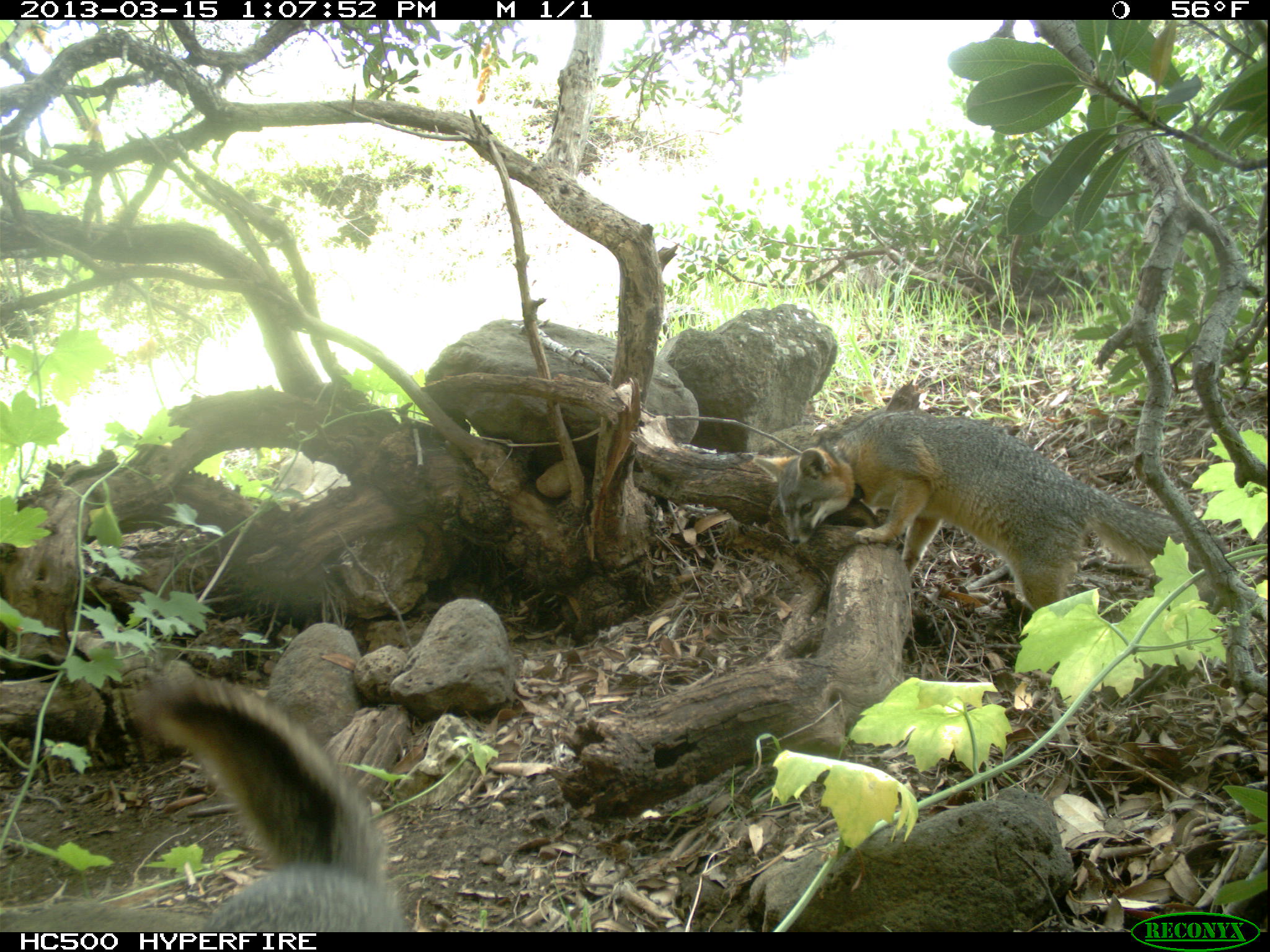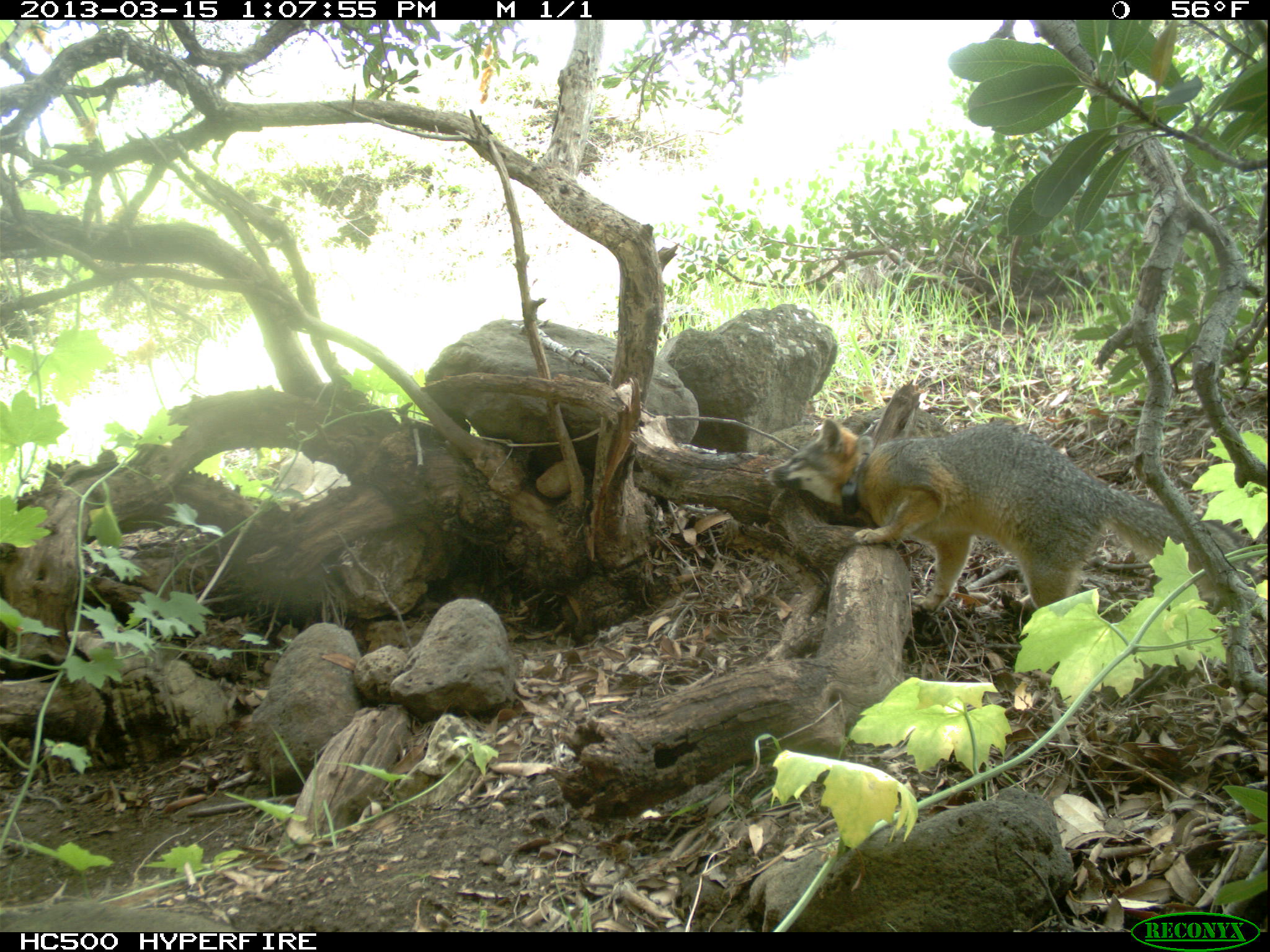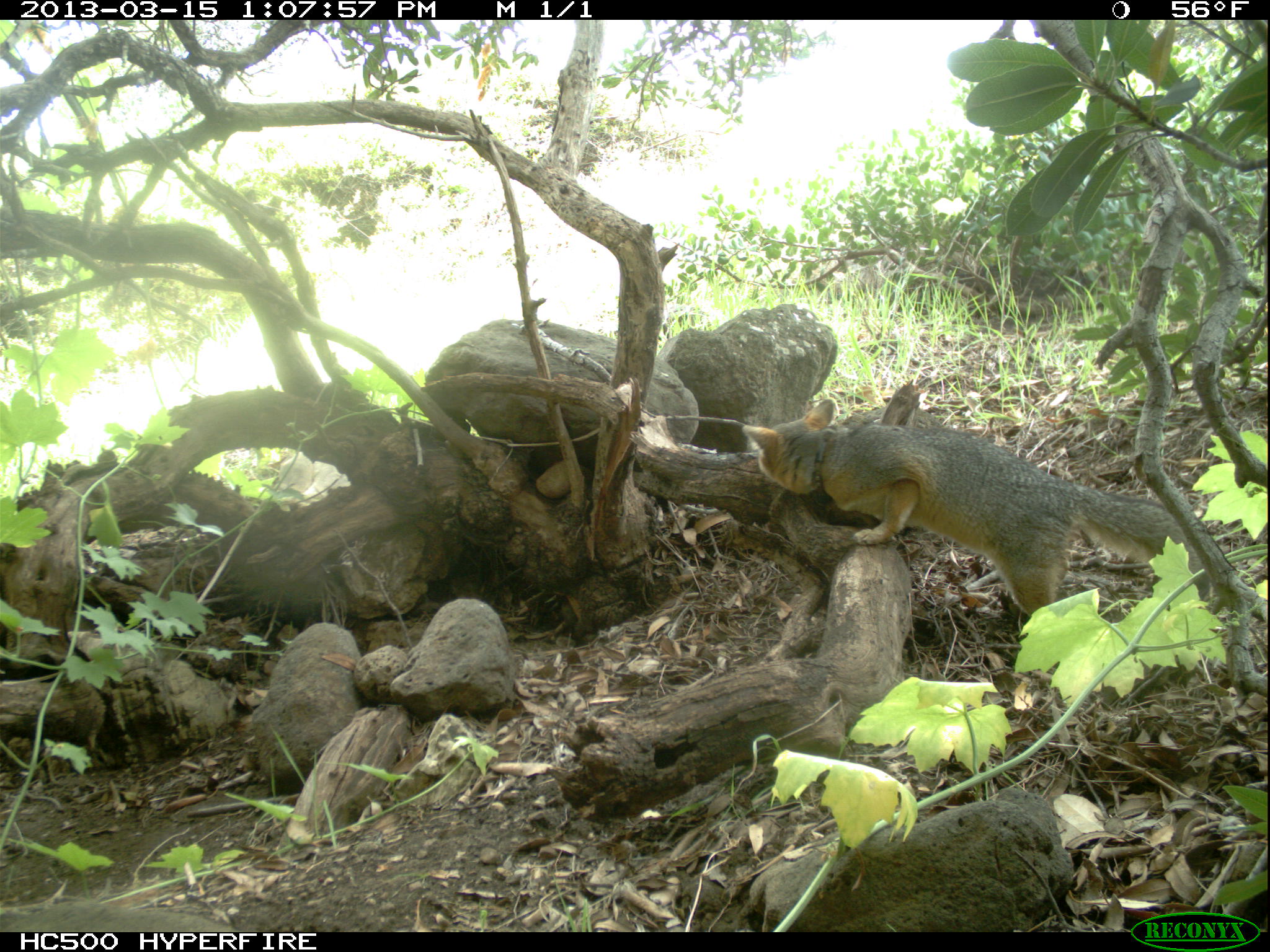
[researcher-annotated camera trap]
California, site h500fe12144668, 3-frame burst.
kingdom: Animalia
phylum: Chordata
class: Mammalia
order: Carnivora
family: Canidae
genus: Urocyon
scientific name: Urocyon littoralis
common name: island fox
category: fox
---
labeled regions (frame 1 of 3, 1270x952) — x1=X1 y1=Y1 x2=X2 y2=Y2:
fox: x1=750 y1=410 x2=1225 y2=617; x1=132 y1=671 x2=411 y2=932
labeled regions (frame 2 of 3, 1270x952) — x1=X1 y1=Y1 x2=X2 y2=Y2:
fox: x1=762 y1=421 x2=1248 y2=620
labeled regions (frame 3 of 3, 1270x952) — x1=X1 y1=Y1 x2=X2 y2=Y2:
fox: x1=739 y1=398 x2=1209 y2=620